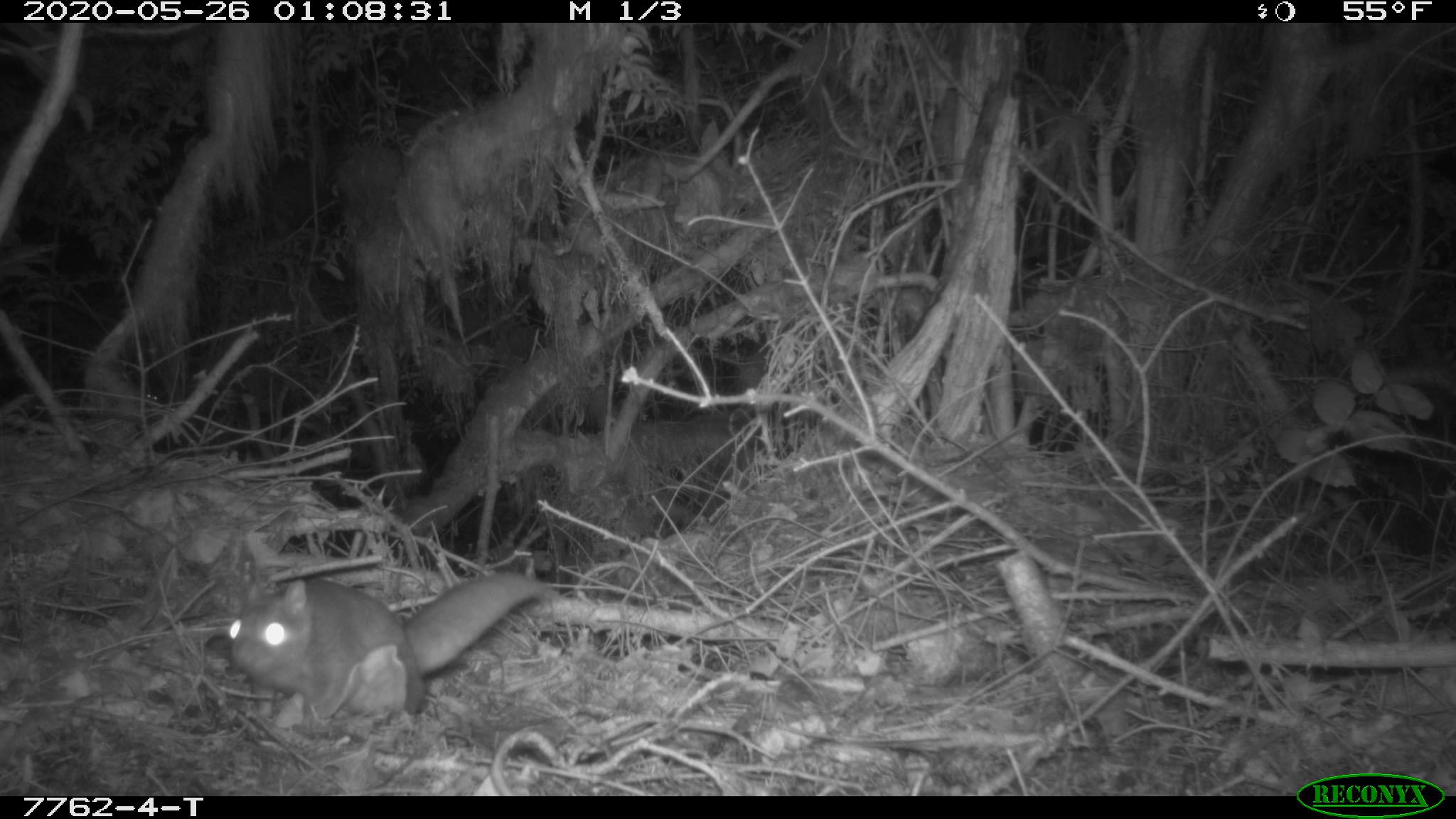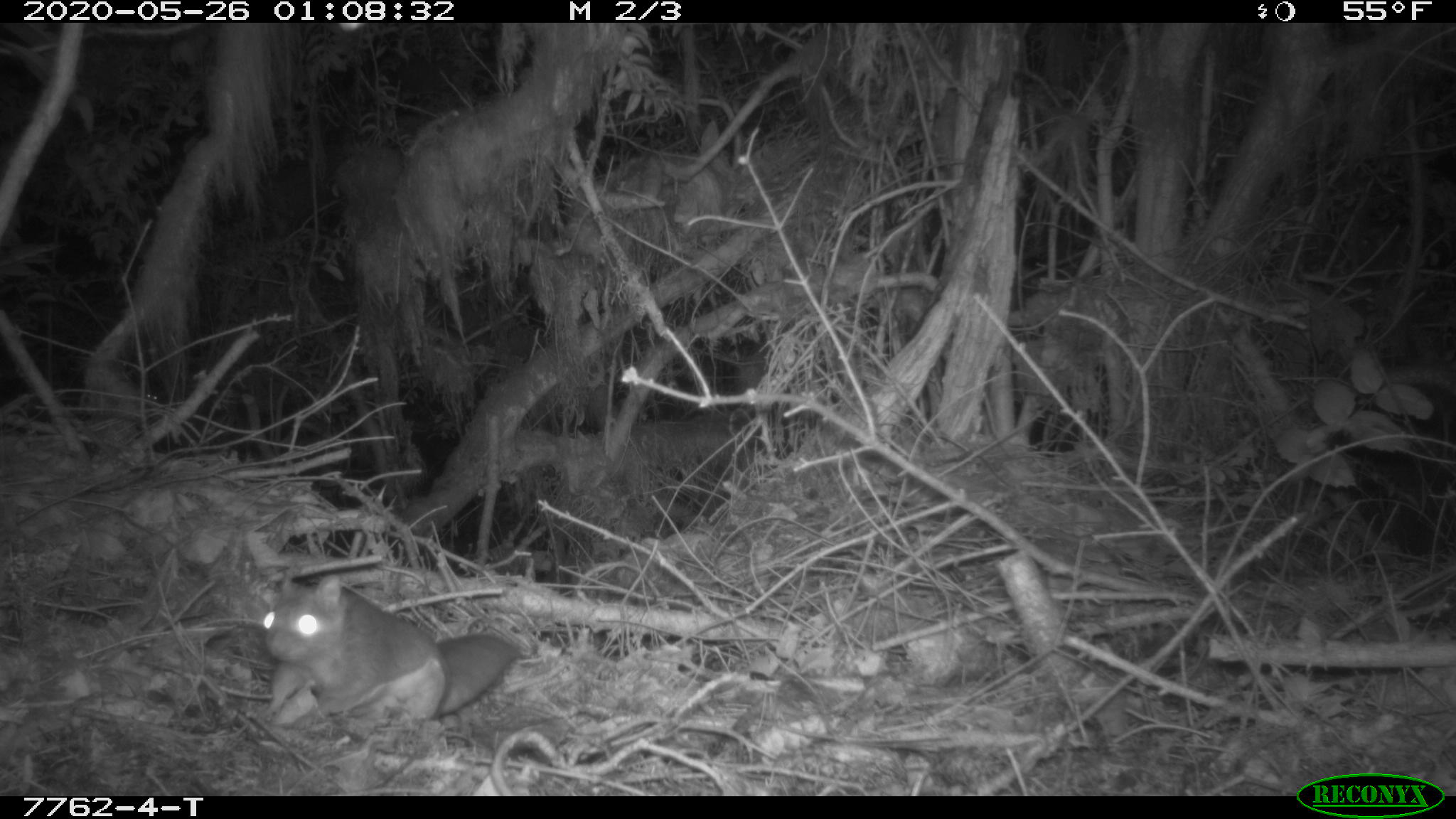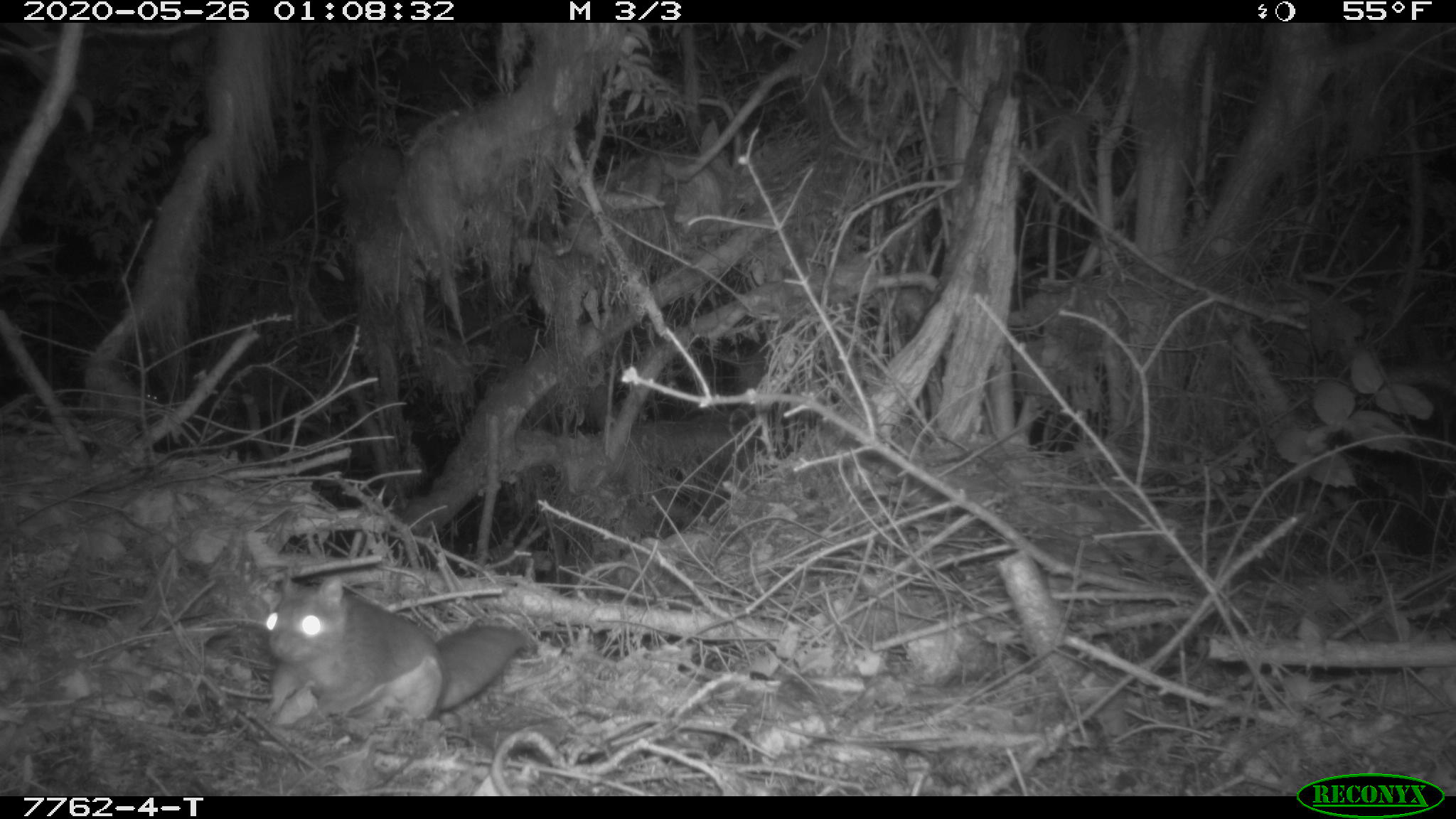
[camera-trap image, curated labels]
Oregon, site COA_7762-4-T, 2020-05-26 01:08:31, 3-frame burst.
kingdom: Animalia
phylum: Chordata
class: Mammalia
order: Rodentia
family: Sciuridae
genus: Glaucomys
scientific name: Glaucomys oregonensis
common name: humboldt's flying squirrel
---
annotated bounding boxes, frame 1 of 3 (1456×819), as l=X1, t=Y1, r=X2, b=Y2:
humboldt's flying squirrel: l=215, t=555, r=562, b=732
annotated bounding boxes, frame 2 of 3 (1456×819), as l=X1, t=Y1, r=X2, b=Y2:
humboldt's flying squirrel: l=249, t=557, r=532, b=745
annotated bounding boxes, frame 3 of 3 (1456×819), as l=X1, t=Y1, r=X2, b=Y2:
humboldt's flying squirrel: l=251, t=565, r=539, b=729